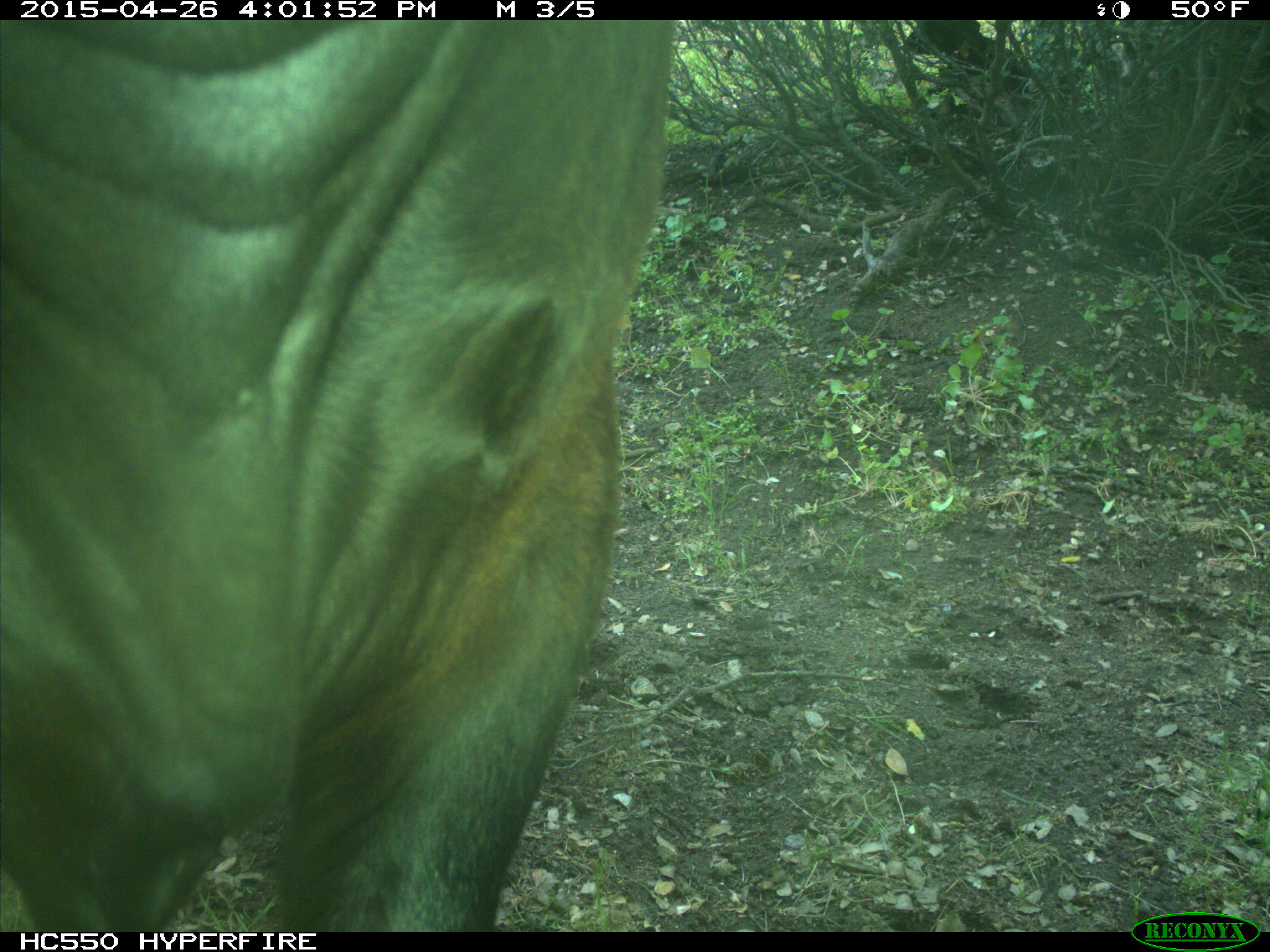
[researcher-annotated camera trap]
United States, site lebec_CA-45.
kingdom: Animalia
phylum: Chordata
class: Mammalia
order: Artiodactyla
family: Bovidae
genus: Bos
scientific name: Bos taurus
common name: domestic cow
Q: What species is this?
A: Bos taurus (domestic cow).